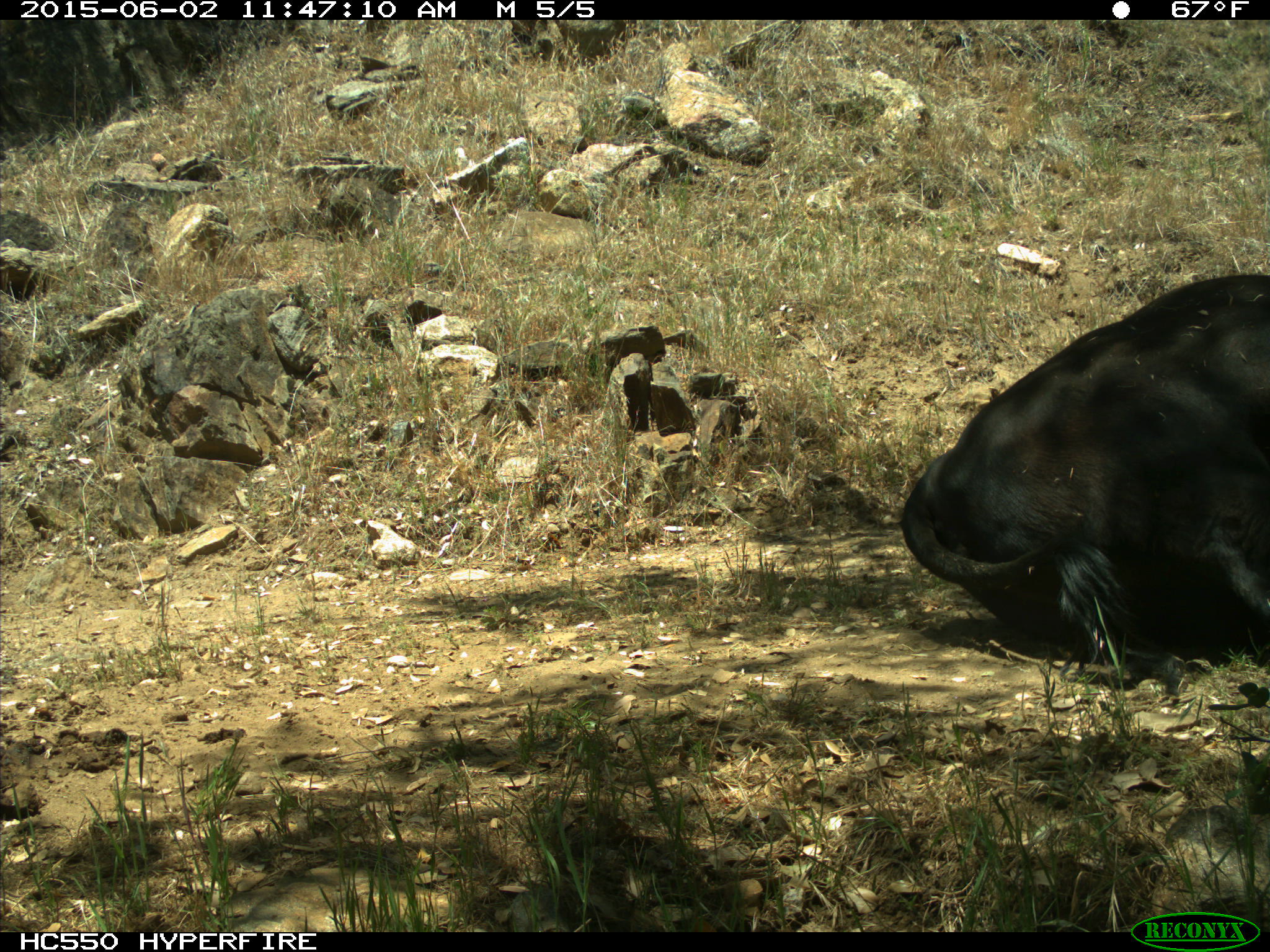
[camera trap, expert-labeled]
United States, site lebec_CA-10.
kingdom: Animalia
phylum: Chordata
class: Mammalia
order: Artiodactyla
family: Bovidae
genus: Bos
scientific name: Bos taurus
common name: domestic cow